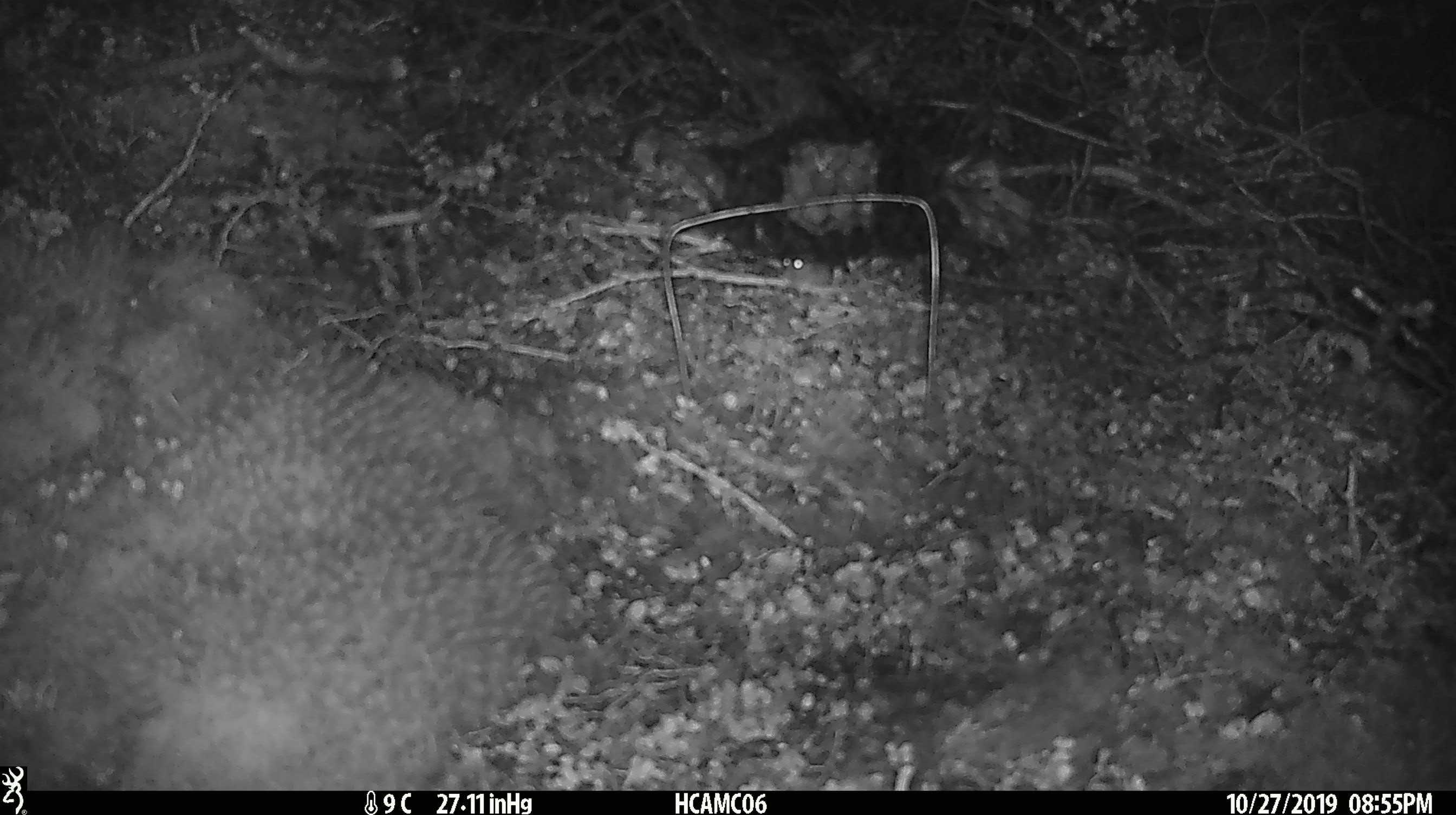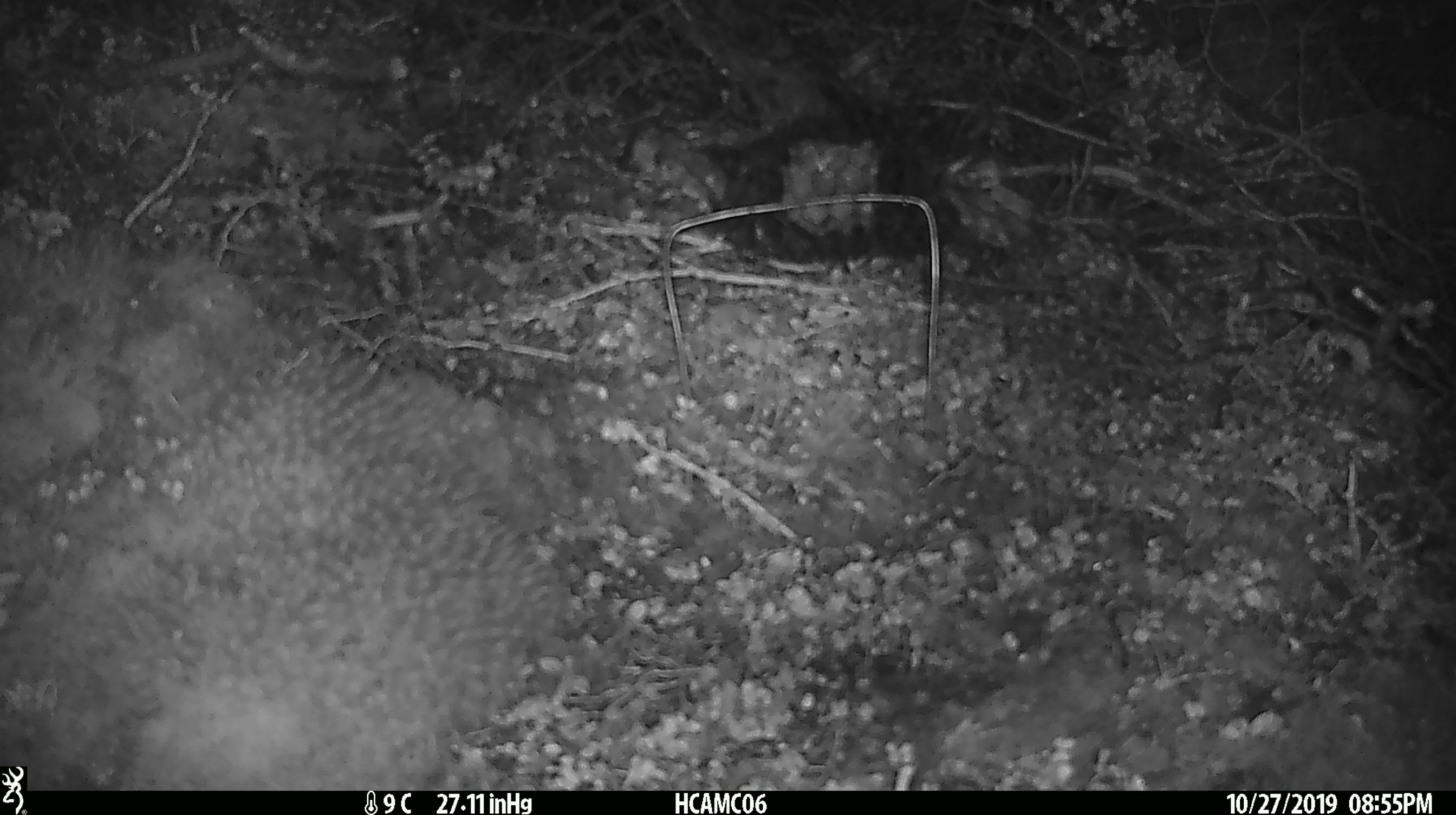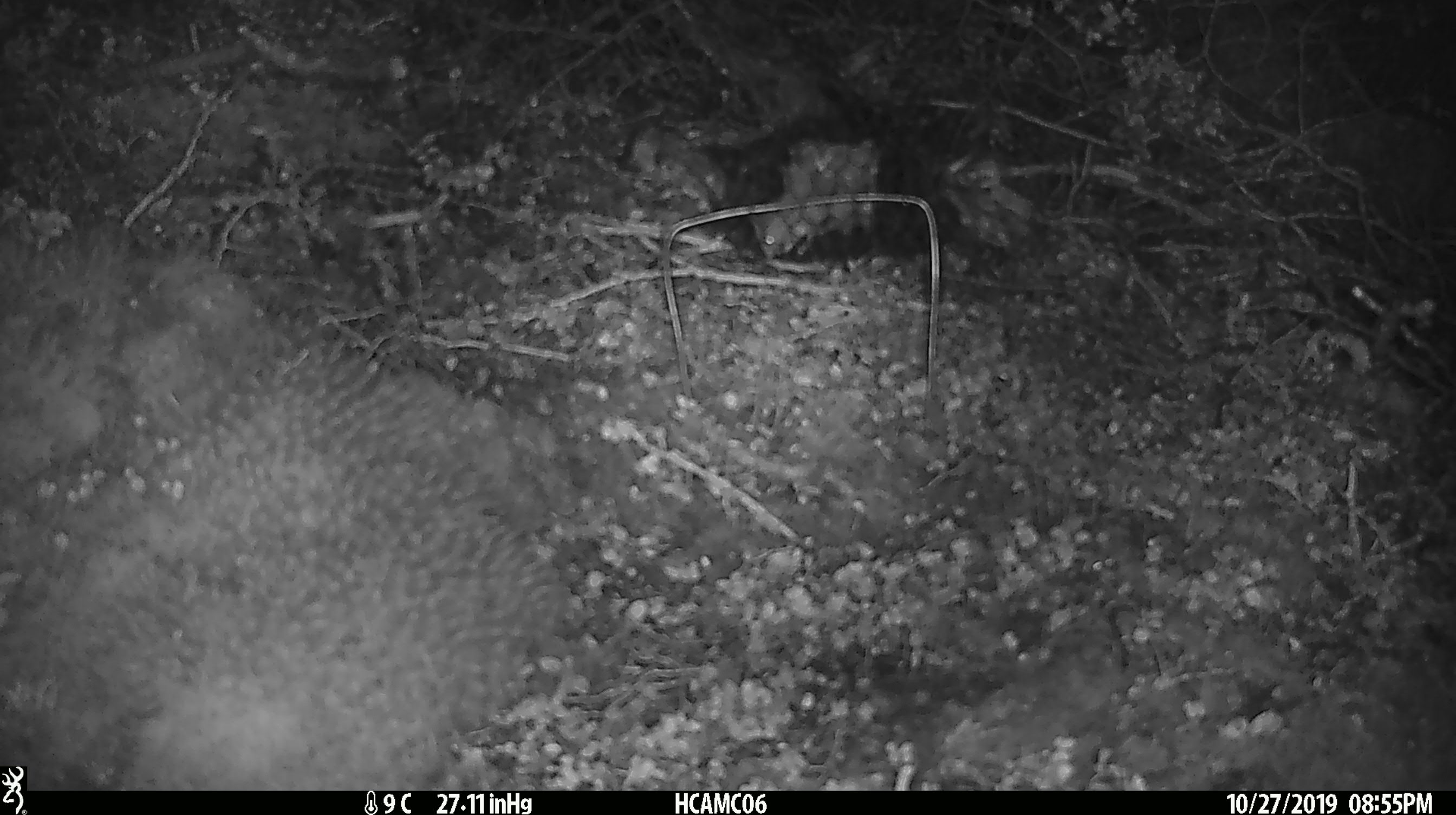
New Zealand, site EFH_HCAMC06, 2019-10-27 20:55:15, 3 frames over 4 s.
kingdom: Animalia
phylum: Chordata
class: Mammalia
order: Rodentia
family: Muridae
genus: Mus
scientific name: Mus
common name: mouse